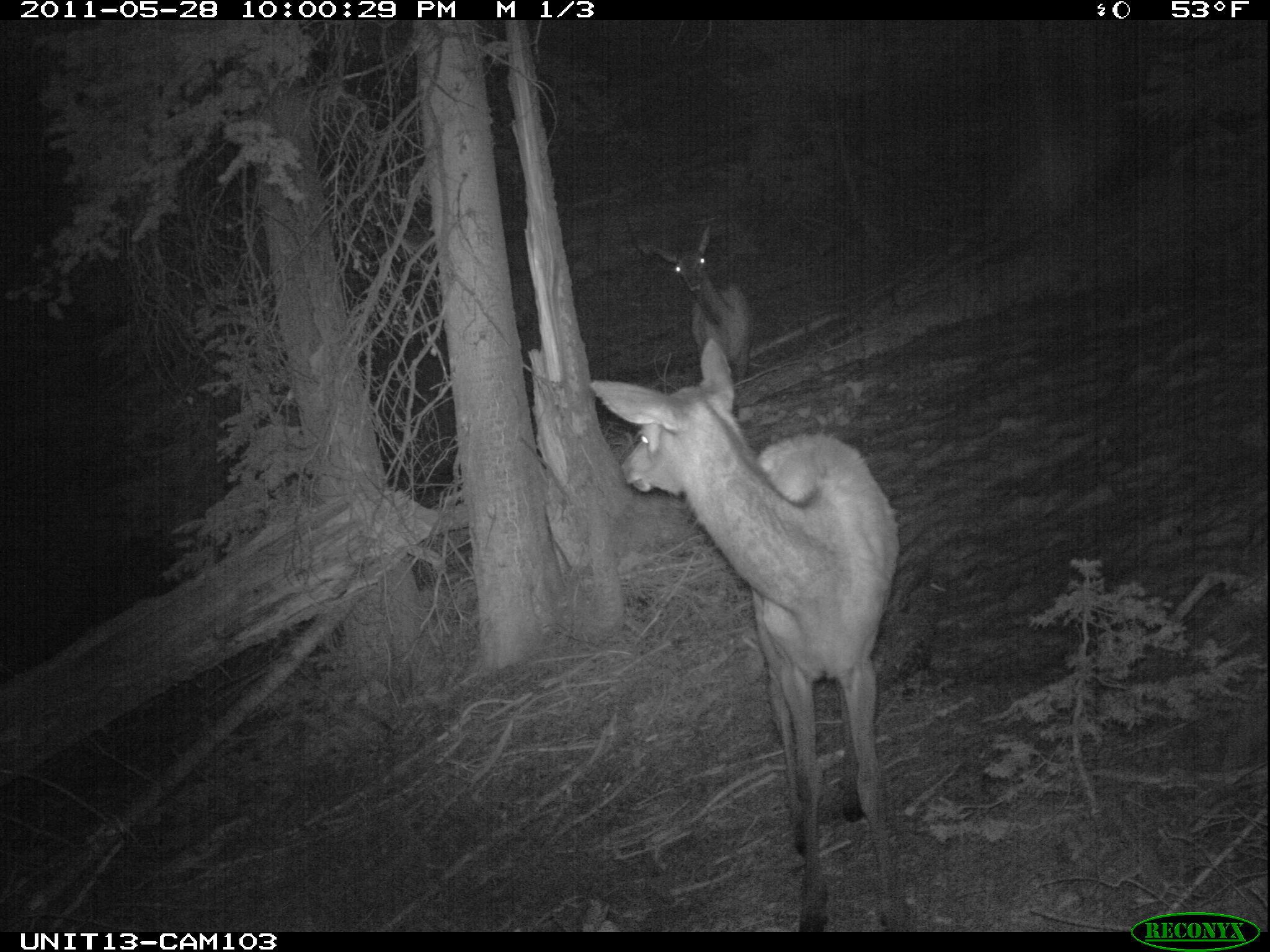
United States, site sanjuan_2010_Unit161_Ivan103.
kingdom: Animalia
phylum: Chordata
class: Mammalia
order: Artiodactyla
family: Cervidae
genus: Cervus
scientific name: Cervus elaphus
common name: red deer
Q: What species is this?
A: Cervus elaphus (red deer).